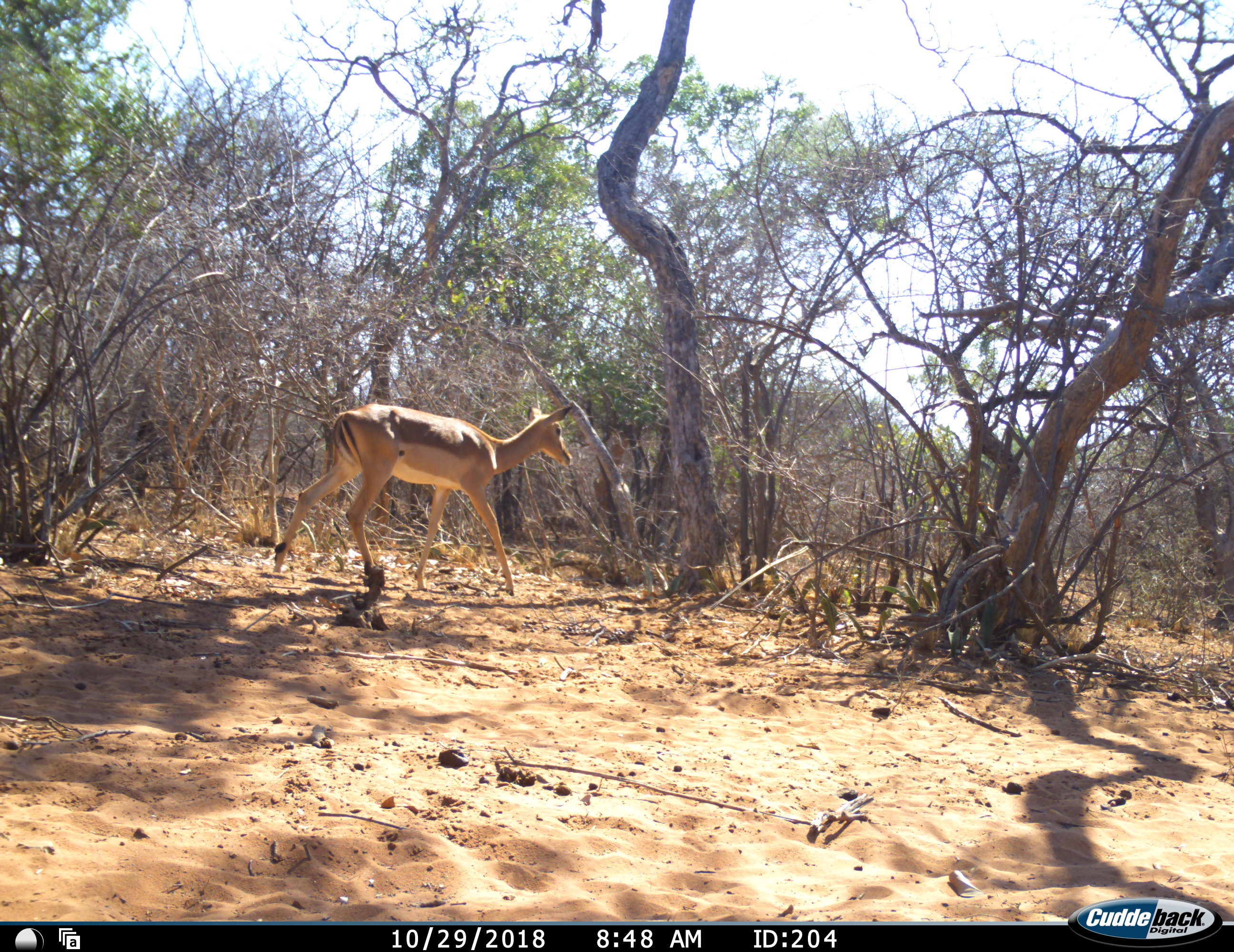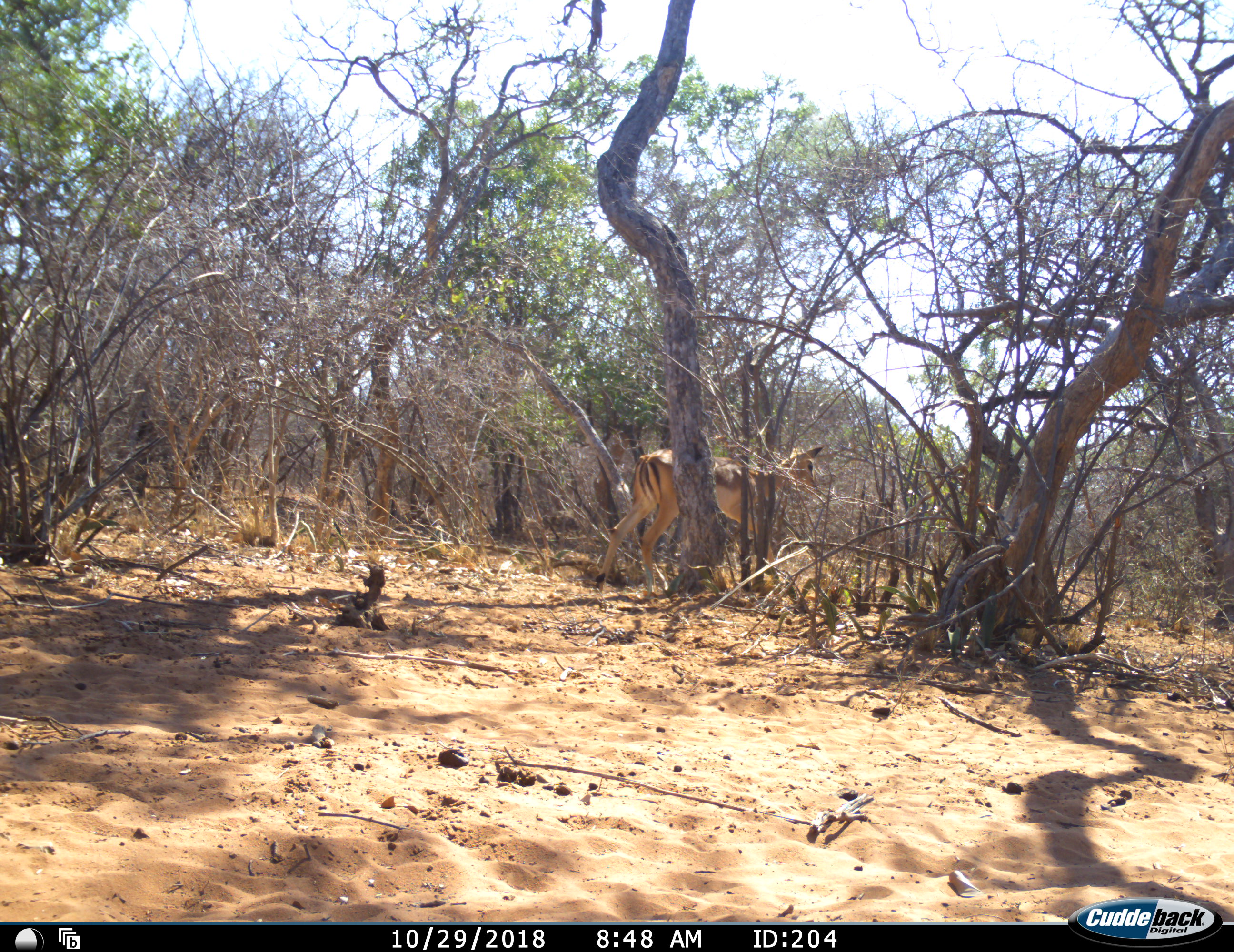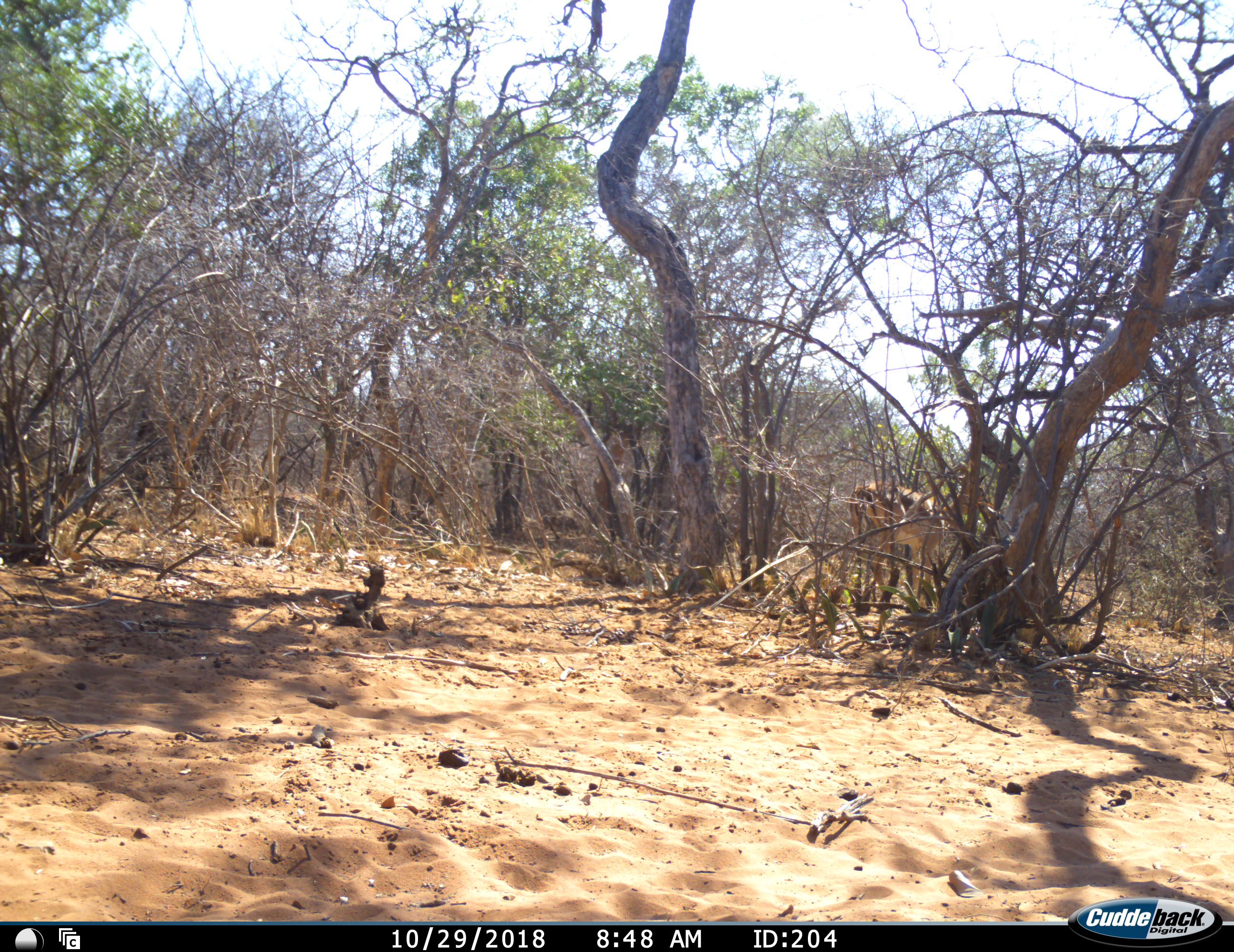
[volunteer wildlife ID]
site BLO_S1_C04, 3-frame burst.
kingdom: Animalia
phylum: Chordata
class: Mammalia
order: Artiodactyla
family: Bovidae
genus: Aepyceros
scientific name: Aepyceros melampus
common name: impala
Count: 1.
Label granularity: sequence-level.